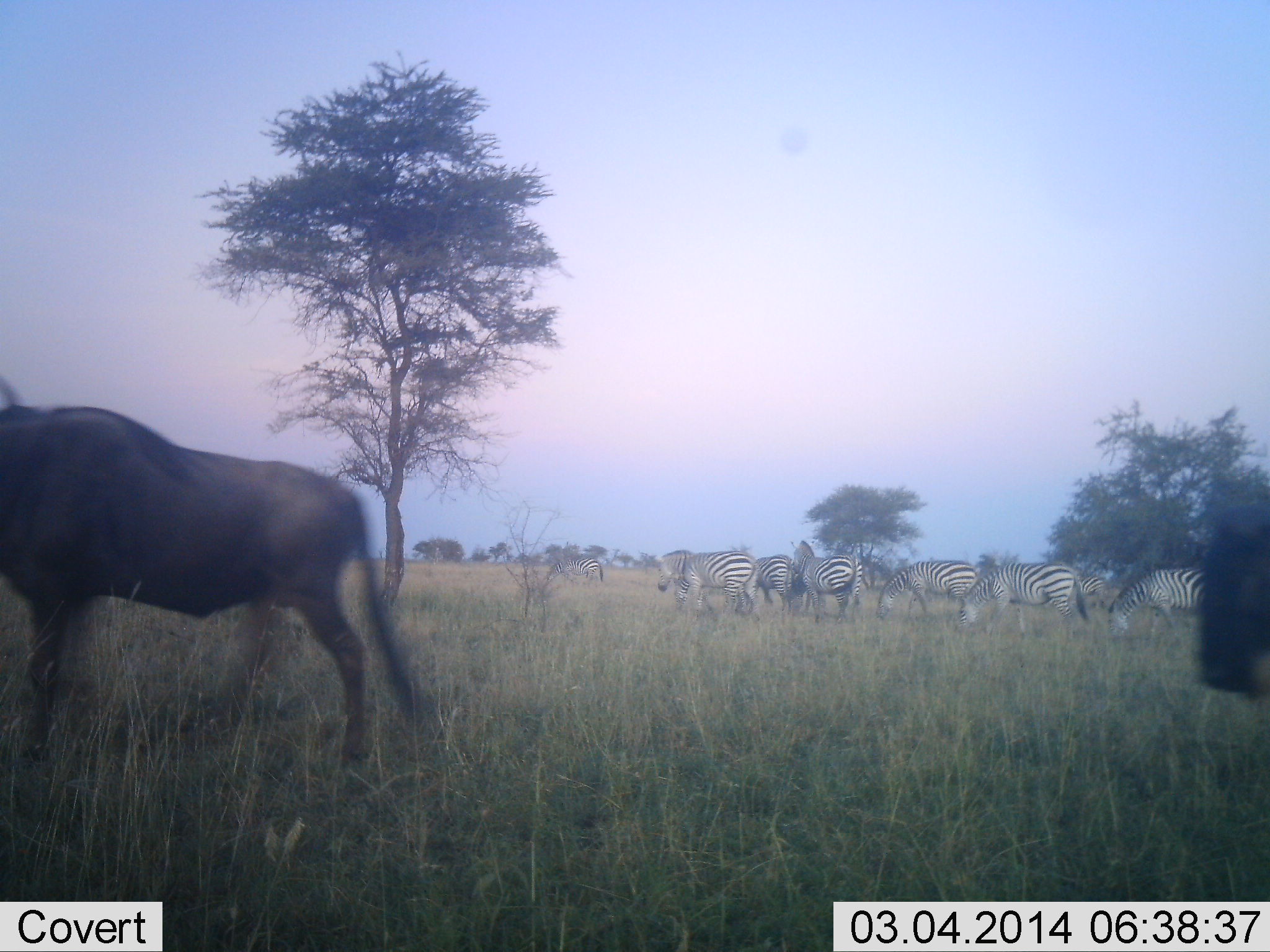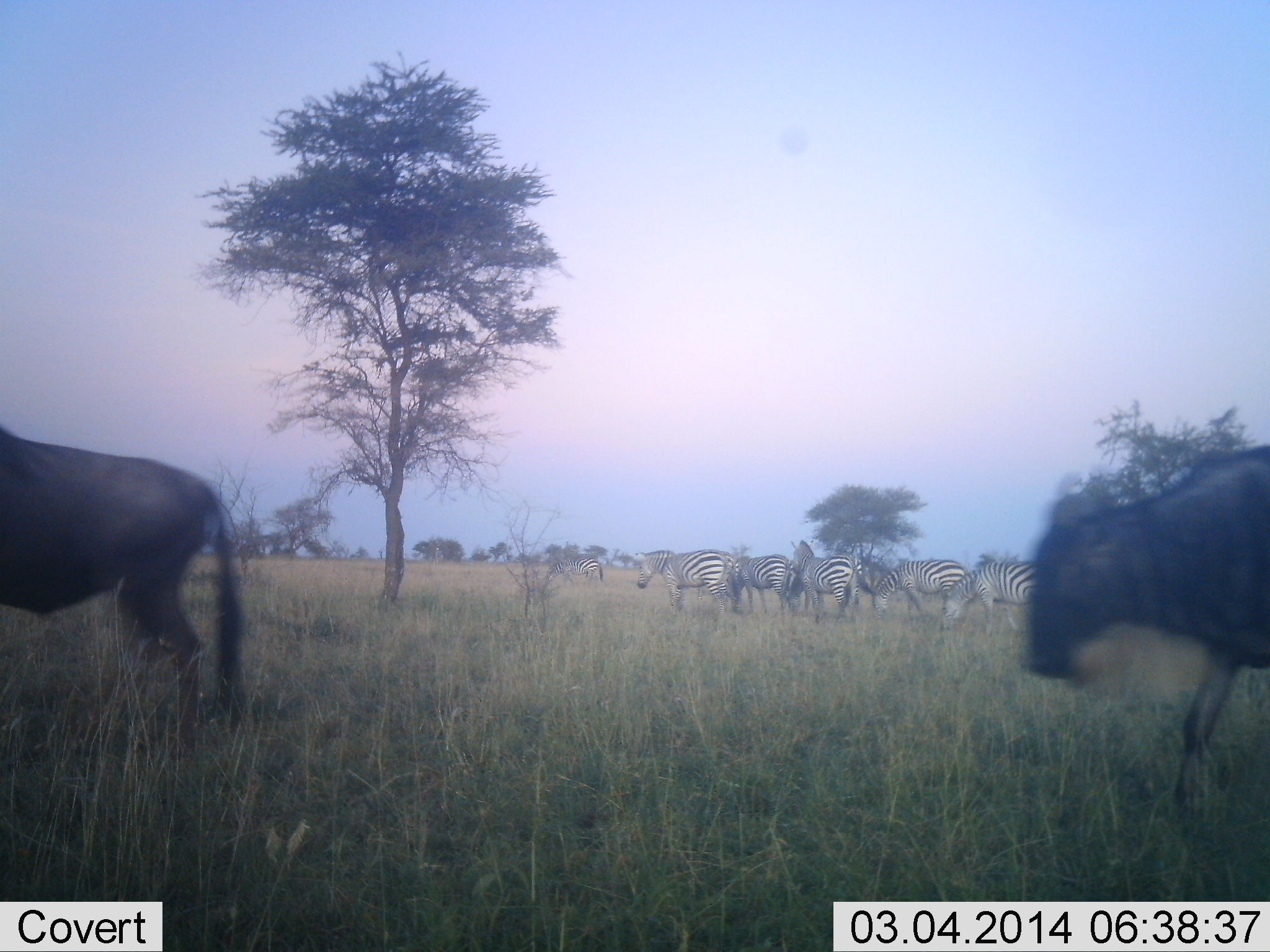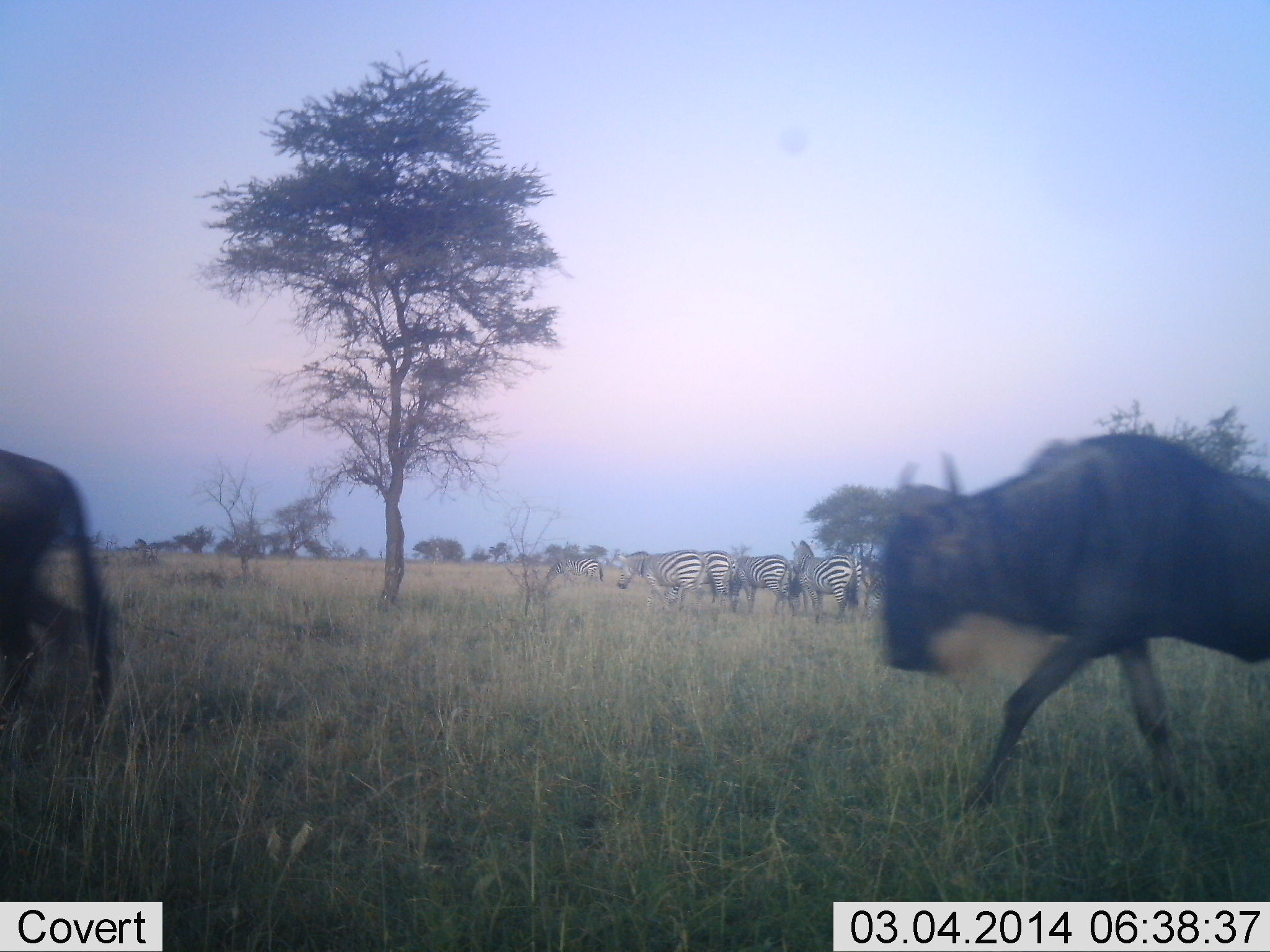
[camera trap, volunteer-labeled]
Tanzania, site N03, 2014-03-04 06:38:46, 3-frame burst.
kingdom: Animalia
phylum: Chordata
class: Mammalia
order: Artiodactyla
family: Bovidae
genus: Connochaetes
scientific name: Connochaetes taurinus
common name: blue wildebeest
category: wildebeest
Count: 2.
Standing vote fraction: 8%.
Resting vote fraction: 0%.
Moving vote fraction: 92%.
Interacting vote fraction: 0%.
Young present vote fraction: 0%.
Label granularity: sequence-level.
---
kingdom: Animalia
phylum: Chordata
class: Mammalia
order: Perissodactyla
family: Equidae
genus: Equus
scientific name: Equus quagga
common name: plains zebra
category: zebra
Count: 7.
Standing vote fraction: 64%.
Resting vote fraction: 0%.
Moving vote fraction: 55%.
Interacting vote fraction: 0%.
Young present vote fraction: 0%.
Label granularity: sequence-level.